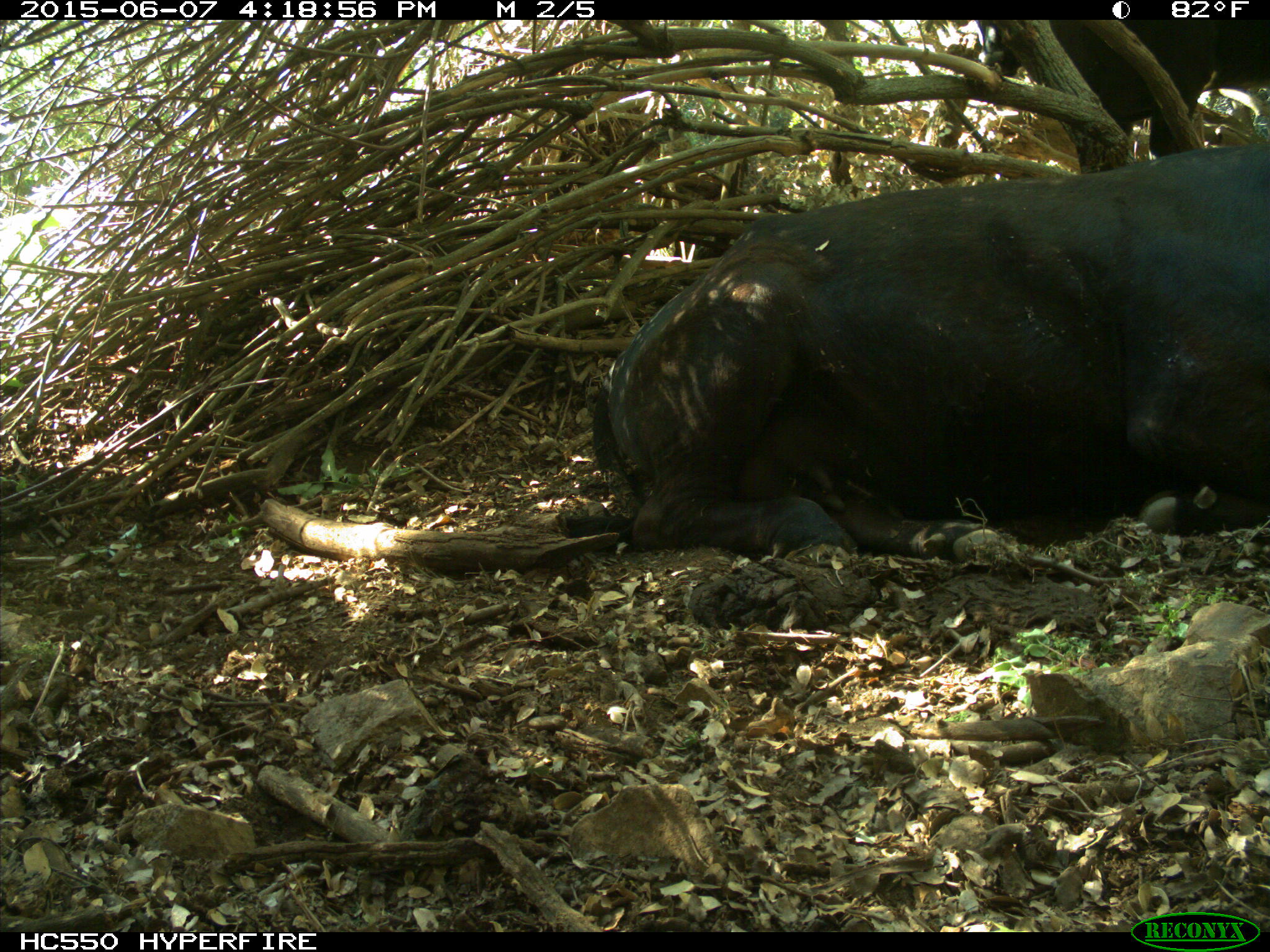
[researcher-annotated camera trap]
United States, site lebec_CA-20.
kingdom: Animalia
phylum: Chordata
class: Mammalia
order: Artiodactyla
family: Bovidae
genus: Bos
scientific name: Bos taurus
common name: domestic cow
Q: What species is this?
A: Bos taurus (domestic cow).